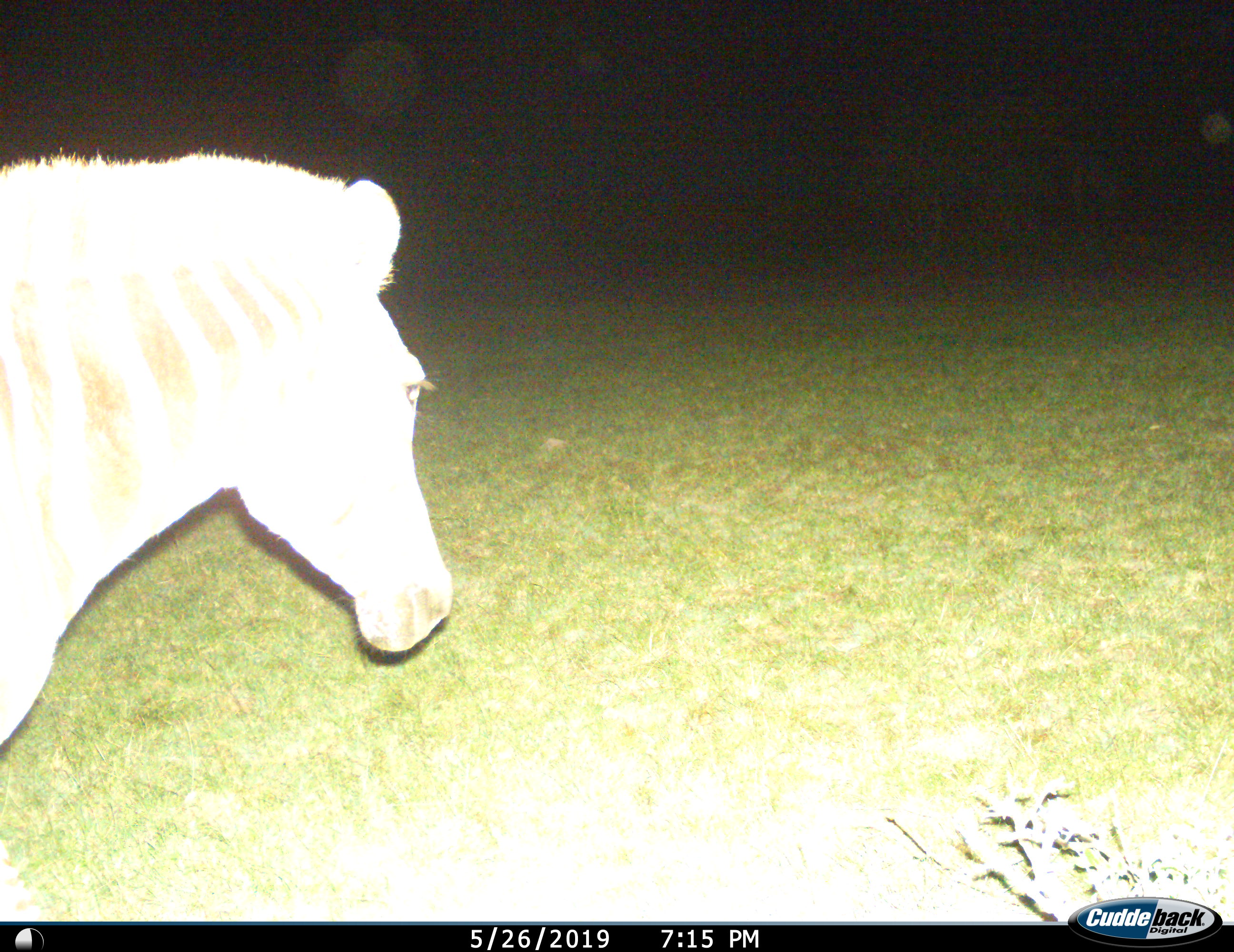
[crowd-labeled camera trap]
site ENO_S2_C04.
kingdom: Animalia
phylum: Chordata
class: Mammalia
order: Perissodactyla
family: Equidae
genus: Equus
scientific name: Equus quagga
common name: plains zebra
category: zebraplains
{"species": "zebraplains (plains zebra) (Equus quagga)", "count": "1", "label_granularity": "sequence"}